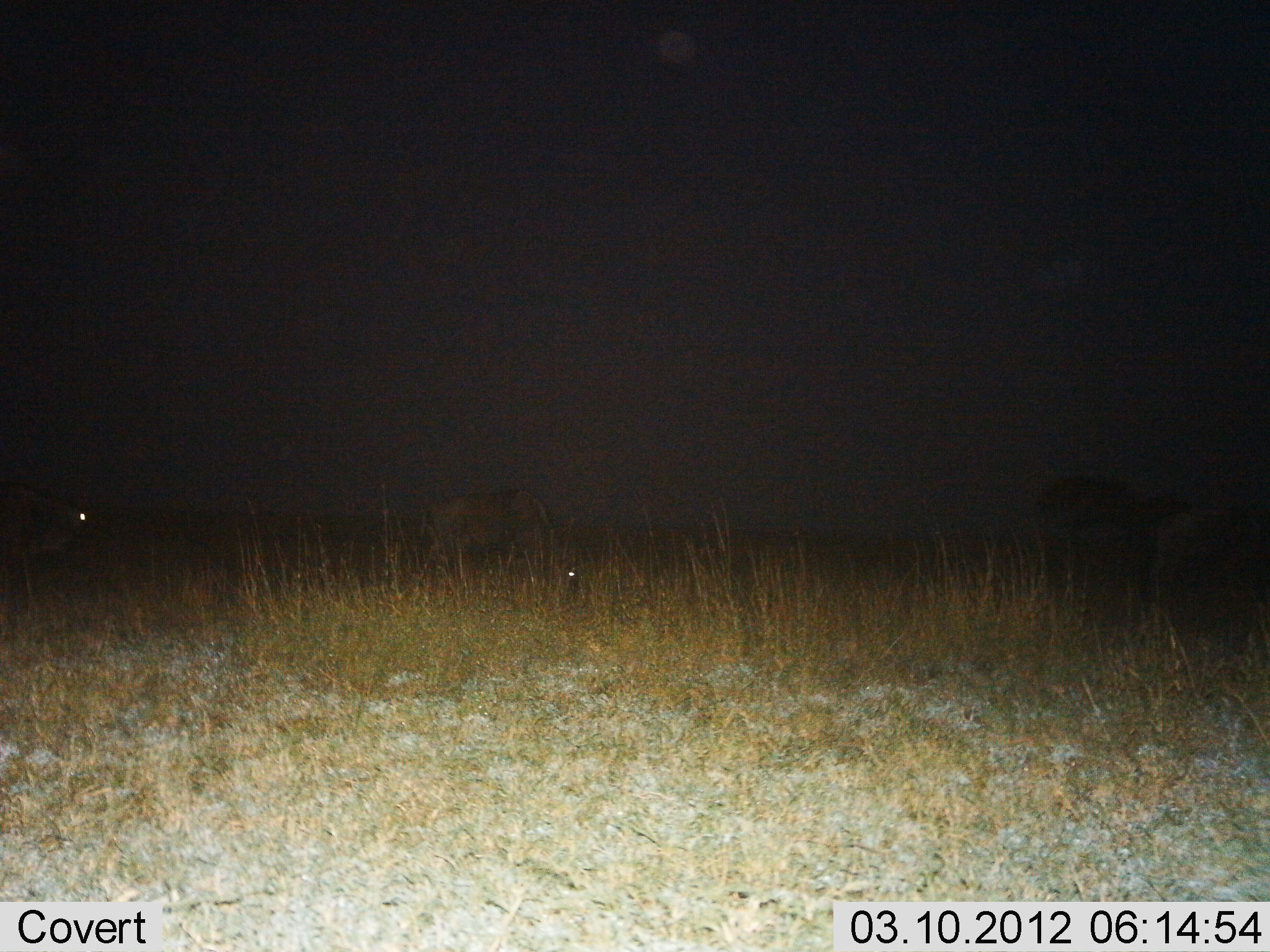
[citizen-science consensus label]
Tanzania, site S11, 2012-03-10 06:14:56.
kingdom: Animalia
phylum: Chordata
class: Mammalia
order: Artiodactyla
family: Bovidae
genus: Connochaetes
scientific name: Connochaetes taurinus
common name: blue wildebeest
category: wildebeest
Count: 2.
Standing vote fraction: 61%.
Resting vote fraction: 17%.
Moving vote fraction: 17%.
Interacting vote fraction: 0%.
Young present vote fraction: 0%.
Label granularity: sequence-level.